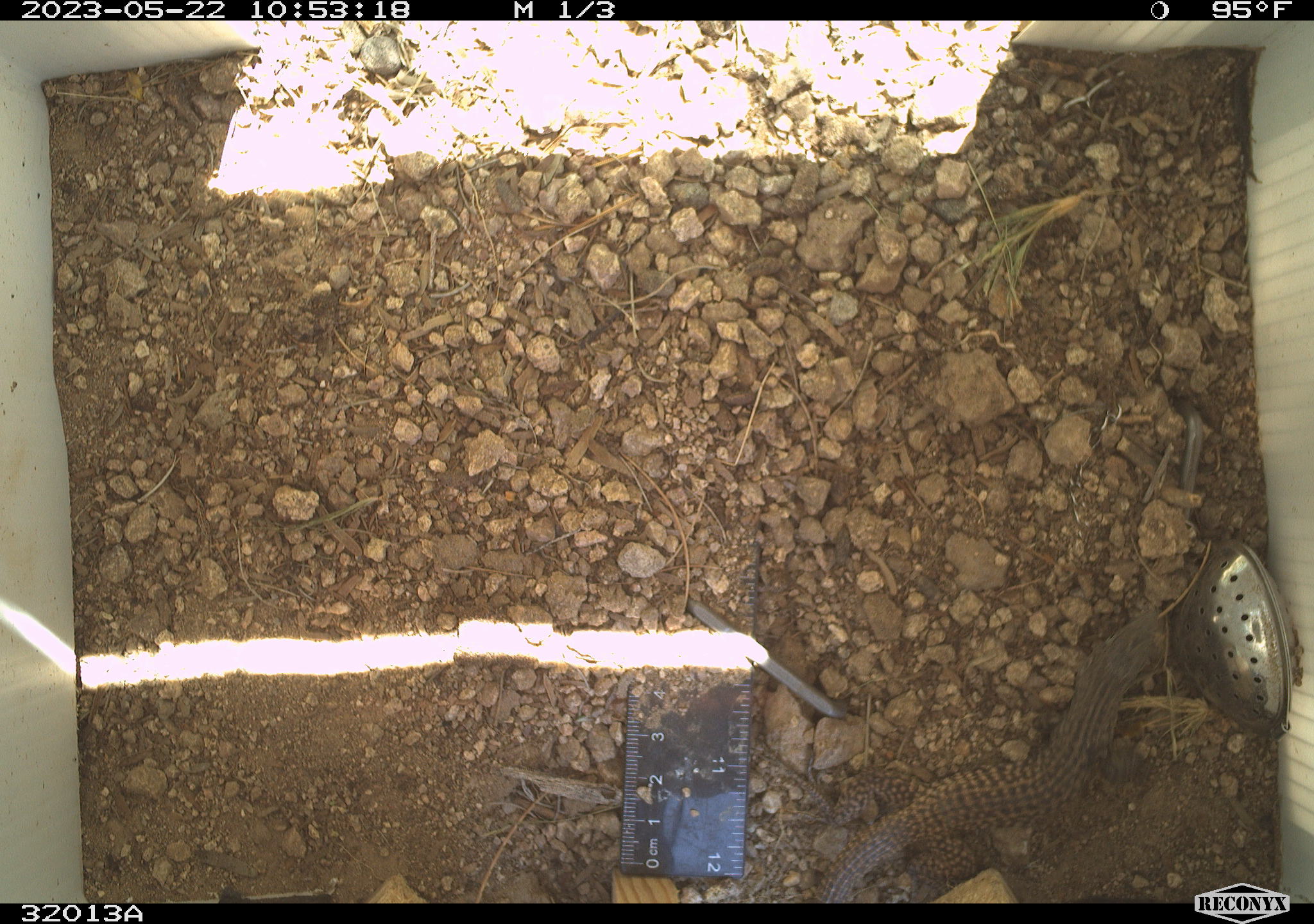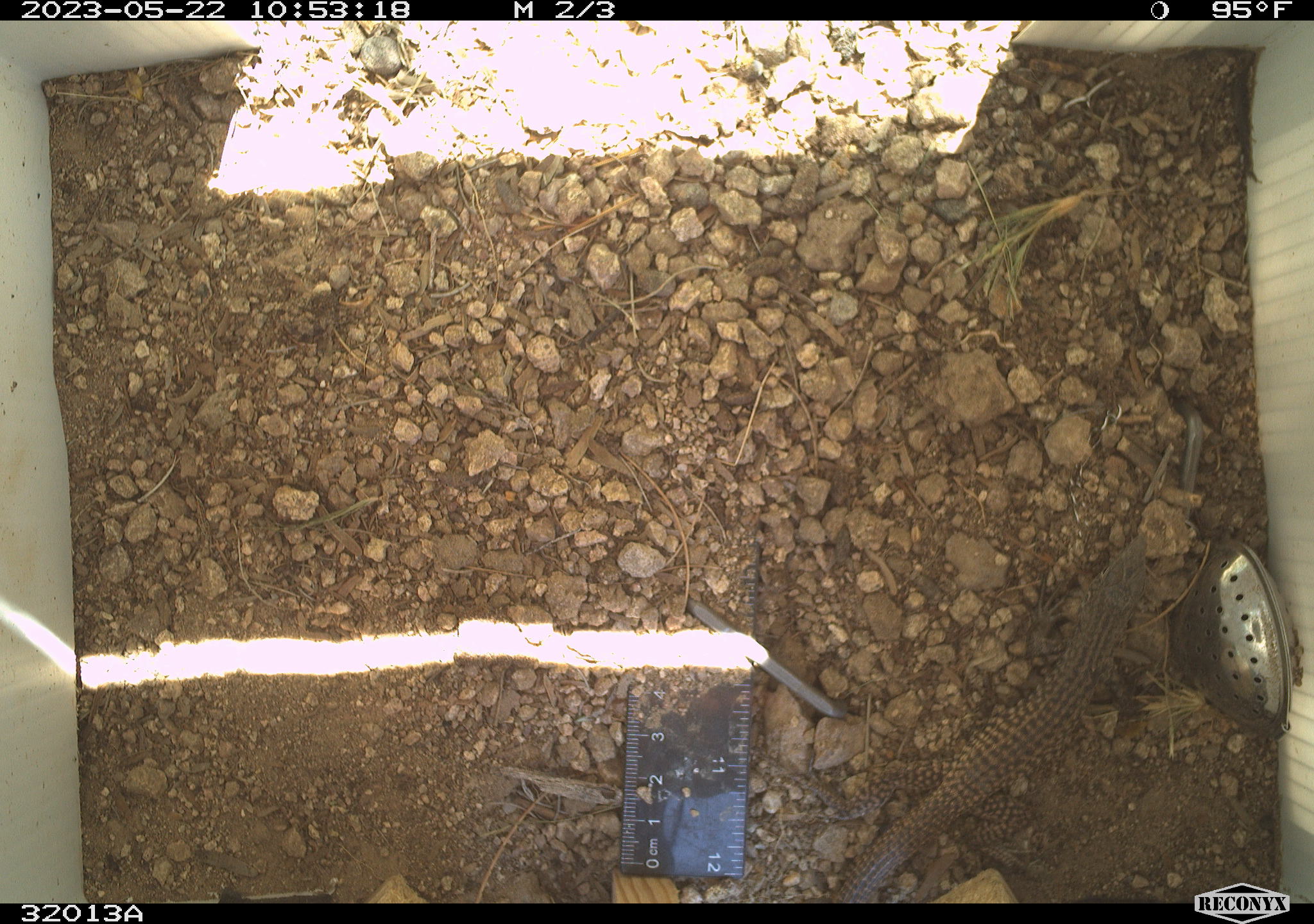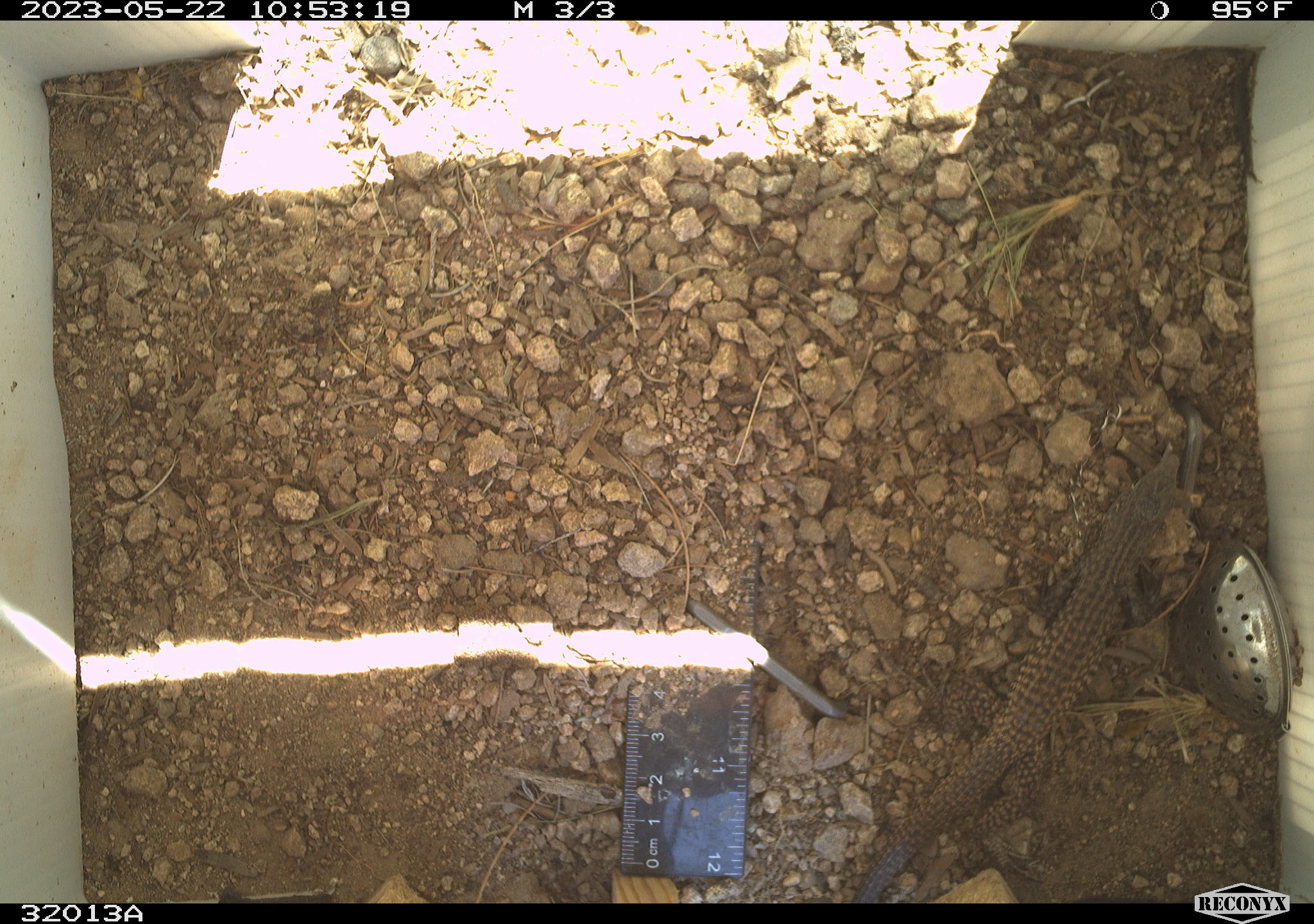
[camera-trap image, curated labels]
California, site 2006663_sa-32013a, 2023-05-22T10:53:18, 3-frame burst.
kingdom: Animalia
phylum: Chordata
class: Reptilia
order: Squamata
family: Teiidae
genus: Aspidoscelis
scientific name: Aspidoscelis tigris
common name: western whiptail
Western whiptail (Aspidoscelis tigris).